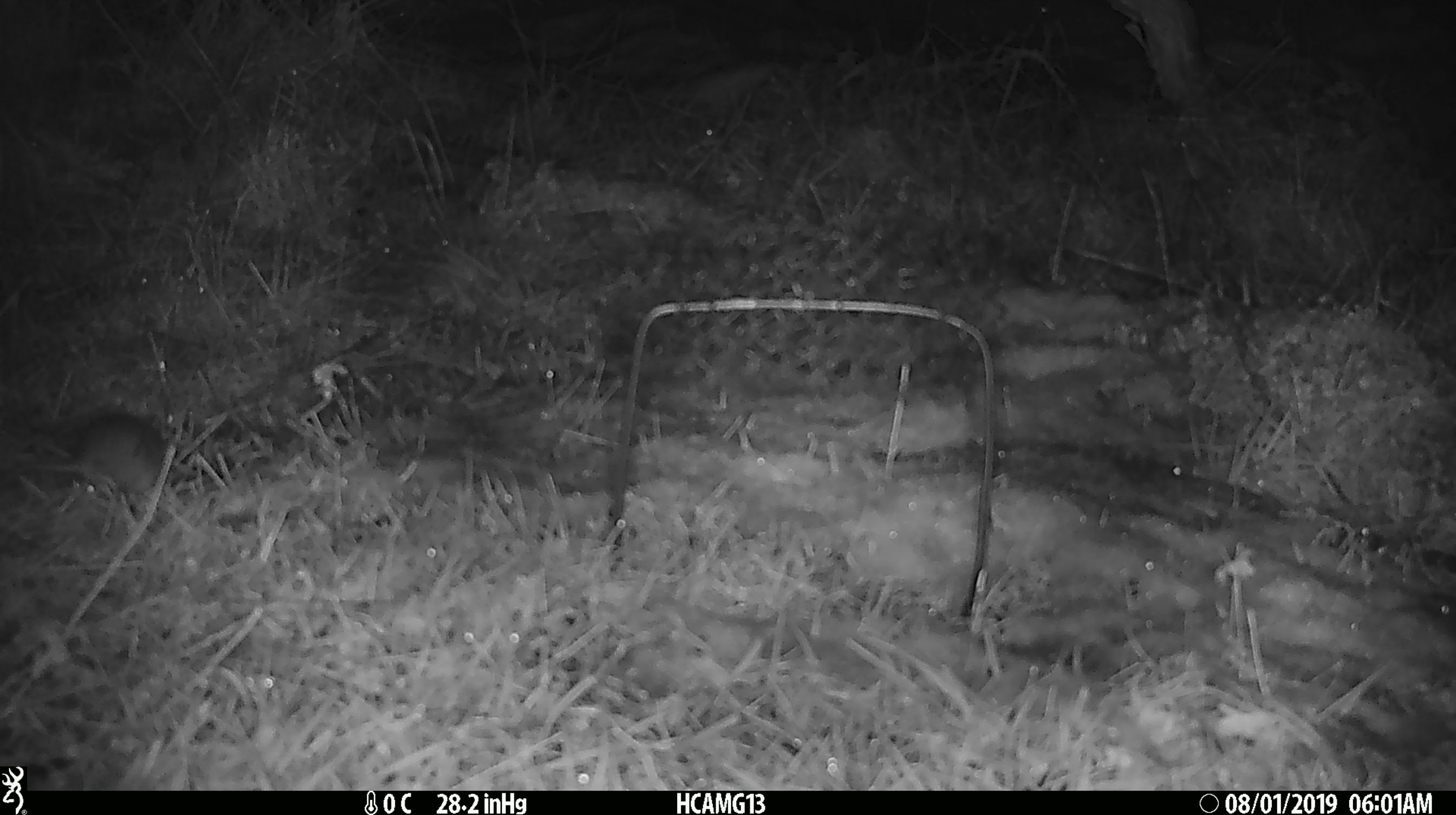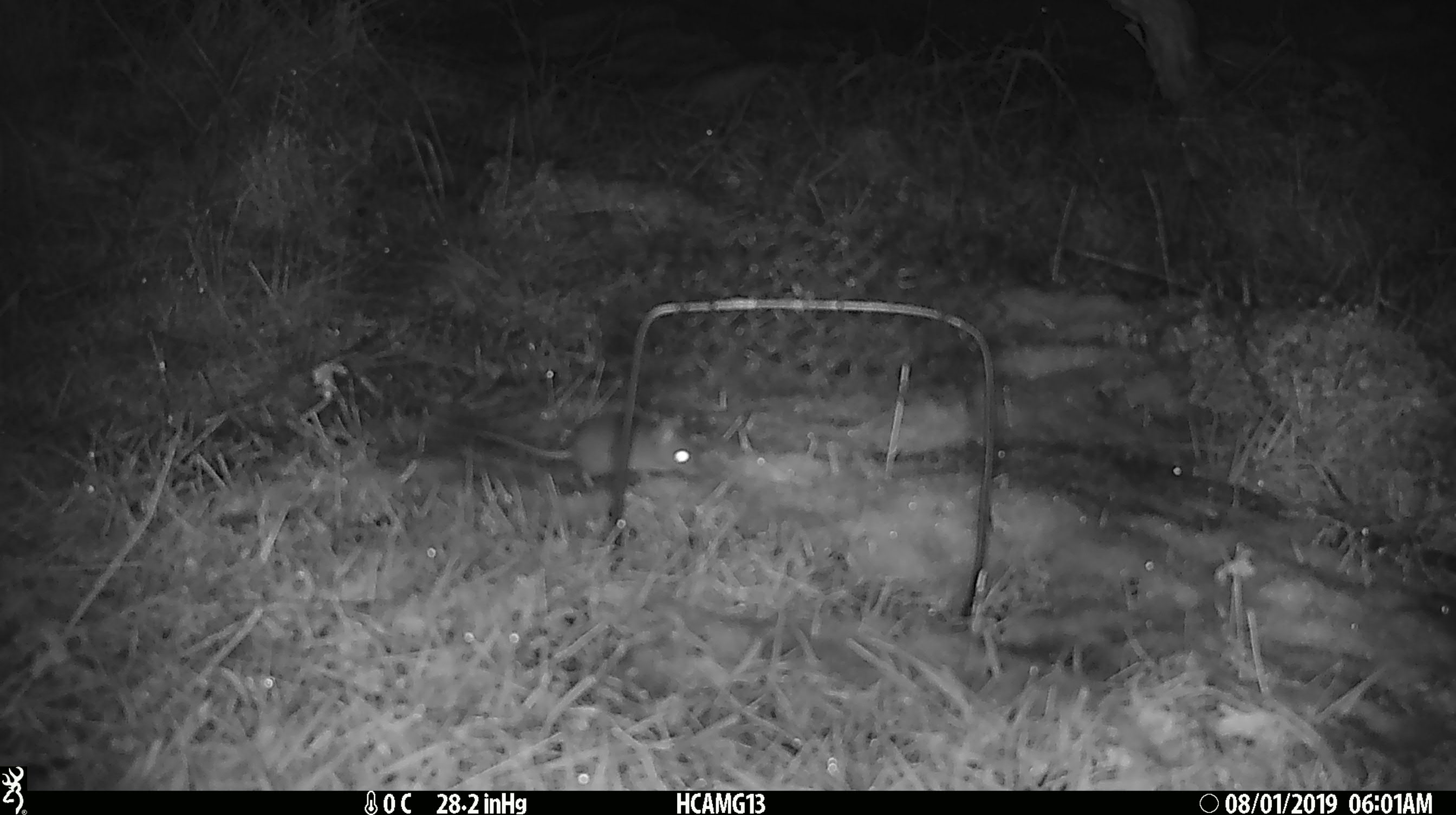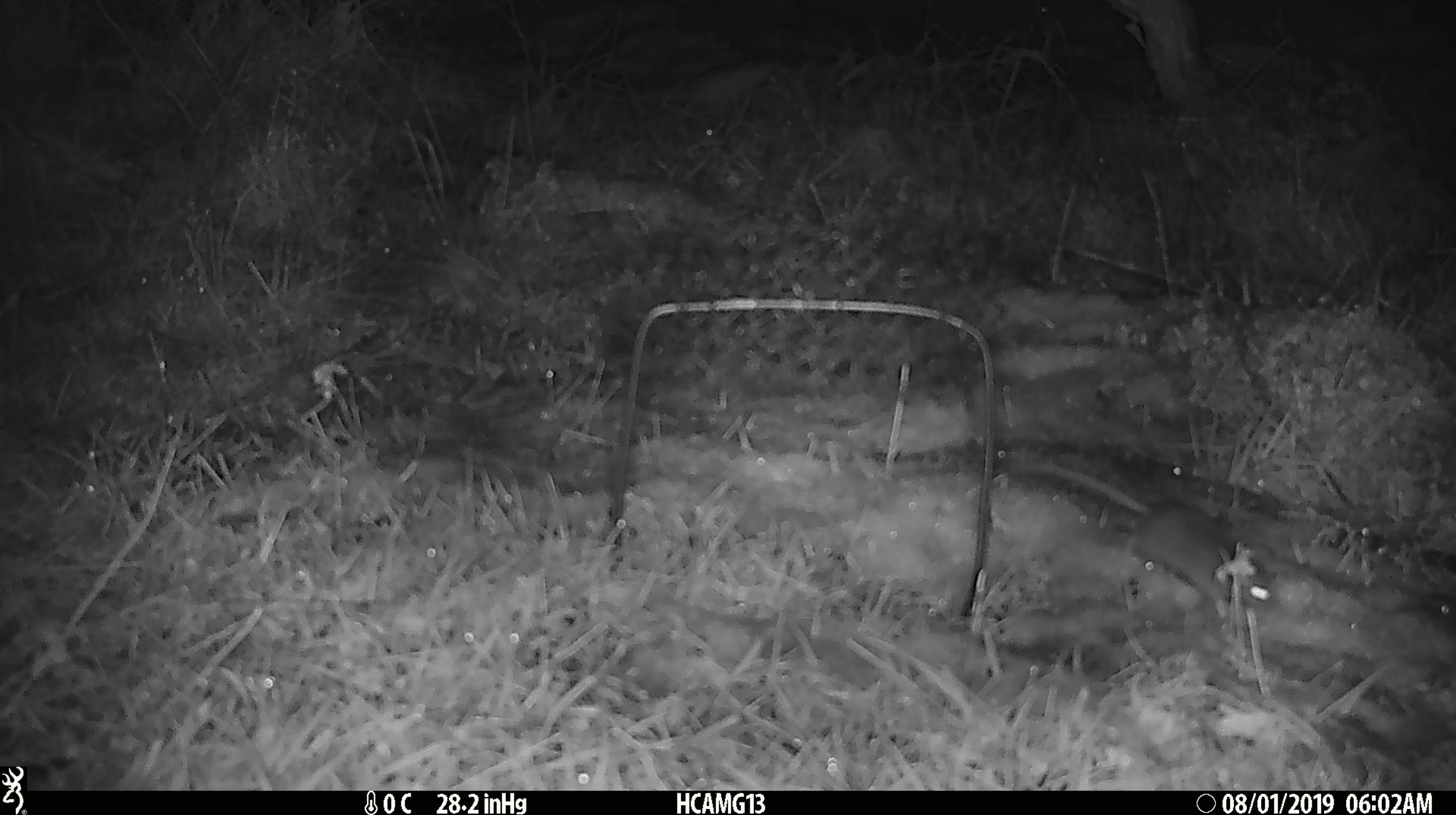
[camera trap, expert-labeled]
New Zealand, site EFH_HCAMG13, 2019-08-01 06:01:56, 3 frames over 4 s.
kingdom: Animalia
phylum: Chordata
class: Mammalia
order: Rodentia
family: Muridae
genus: Mus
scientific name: Mus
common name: mouse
Mouse (Mus).